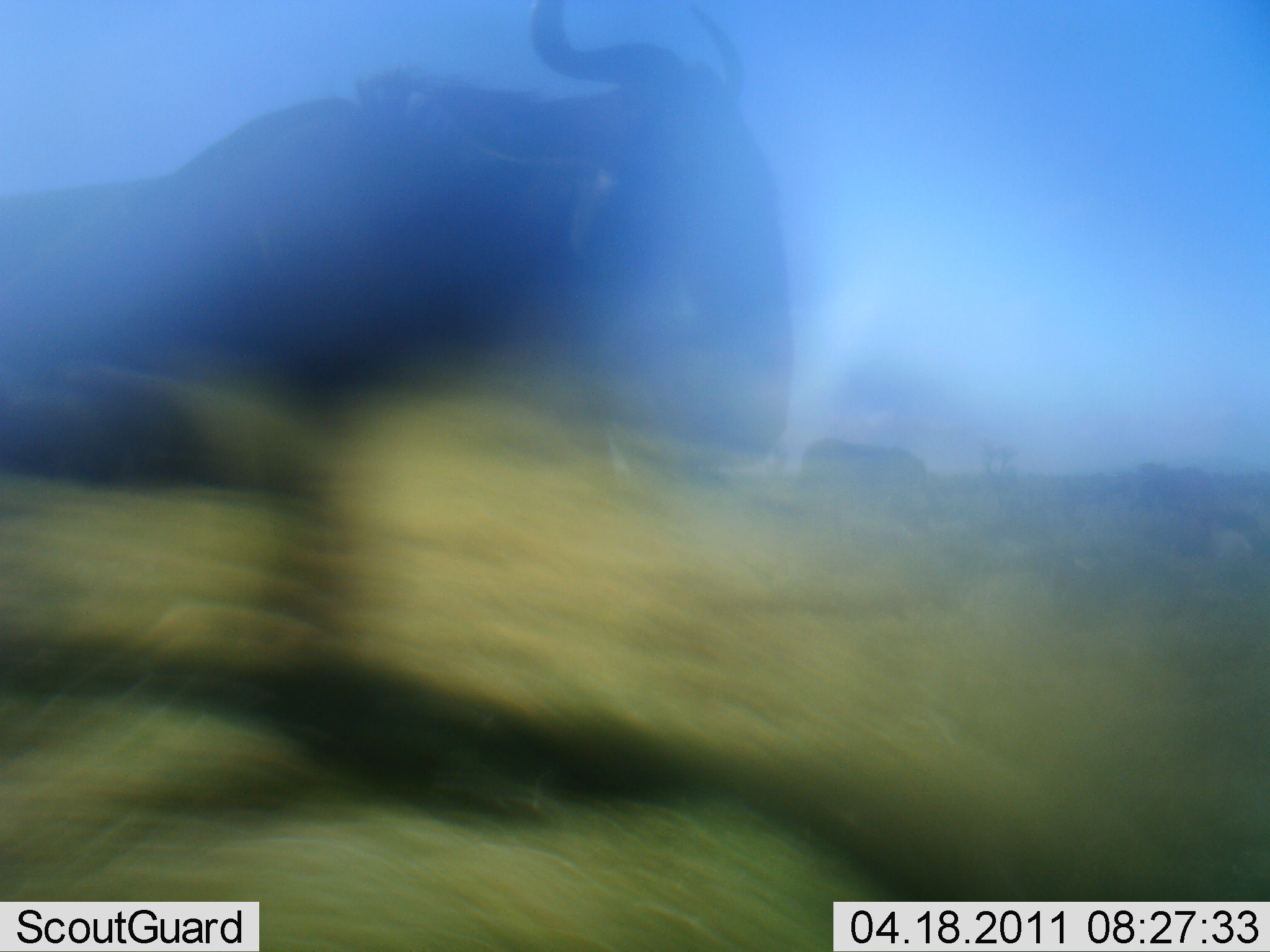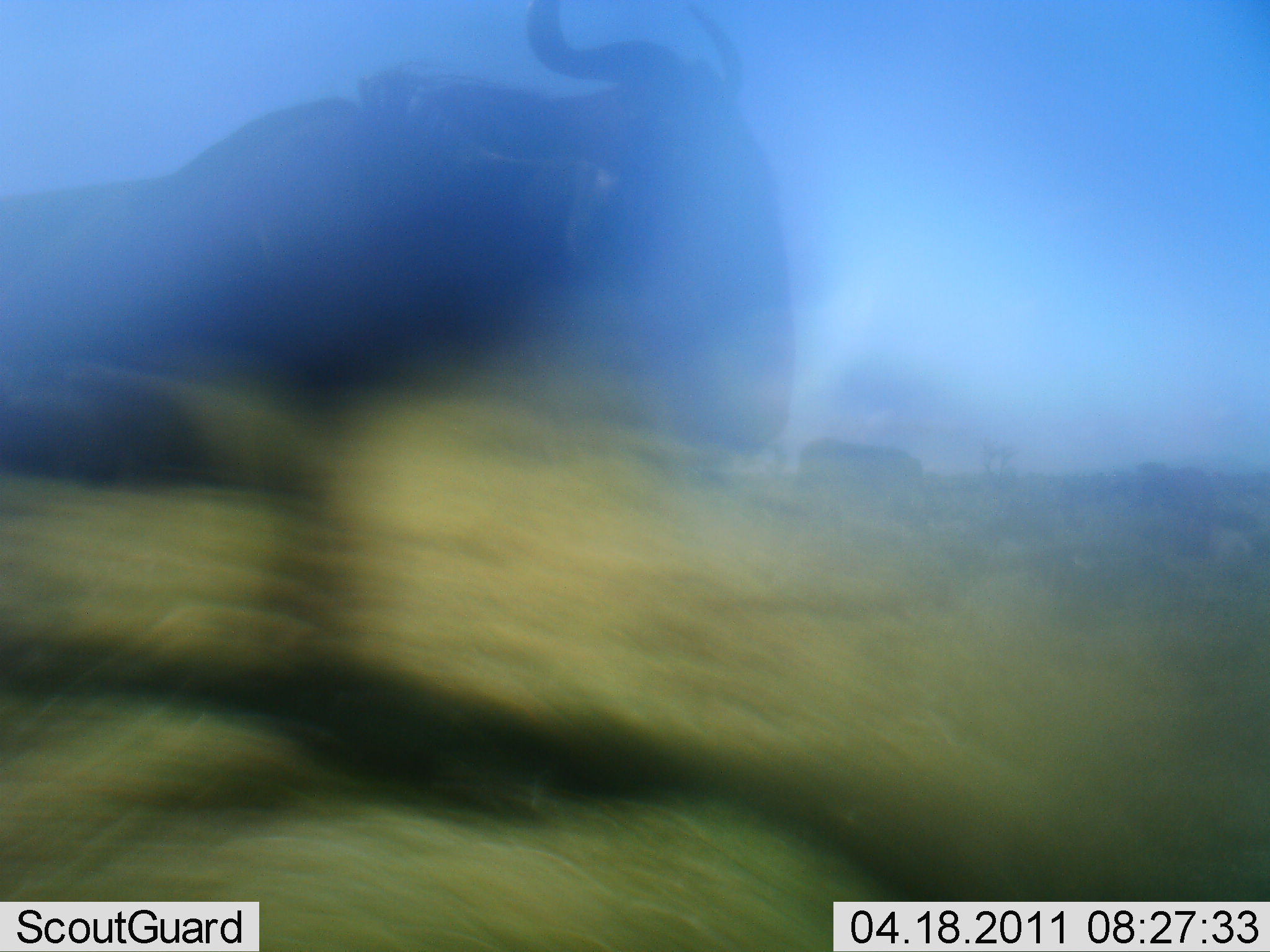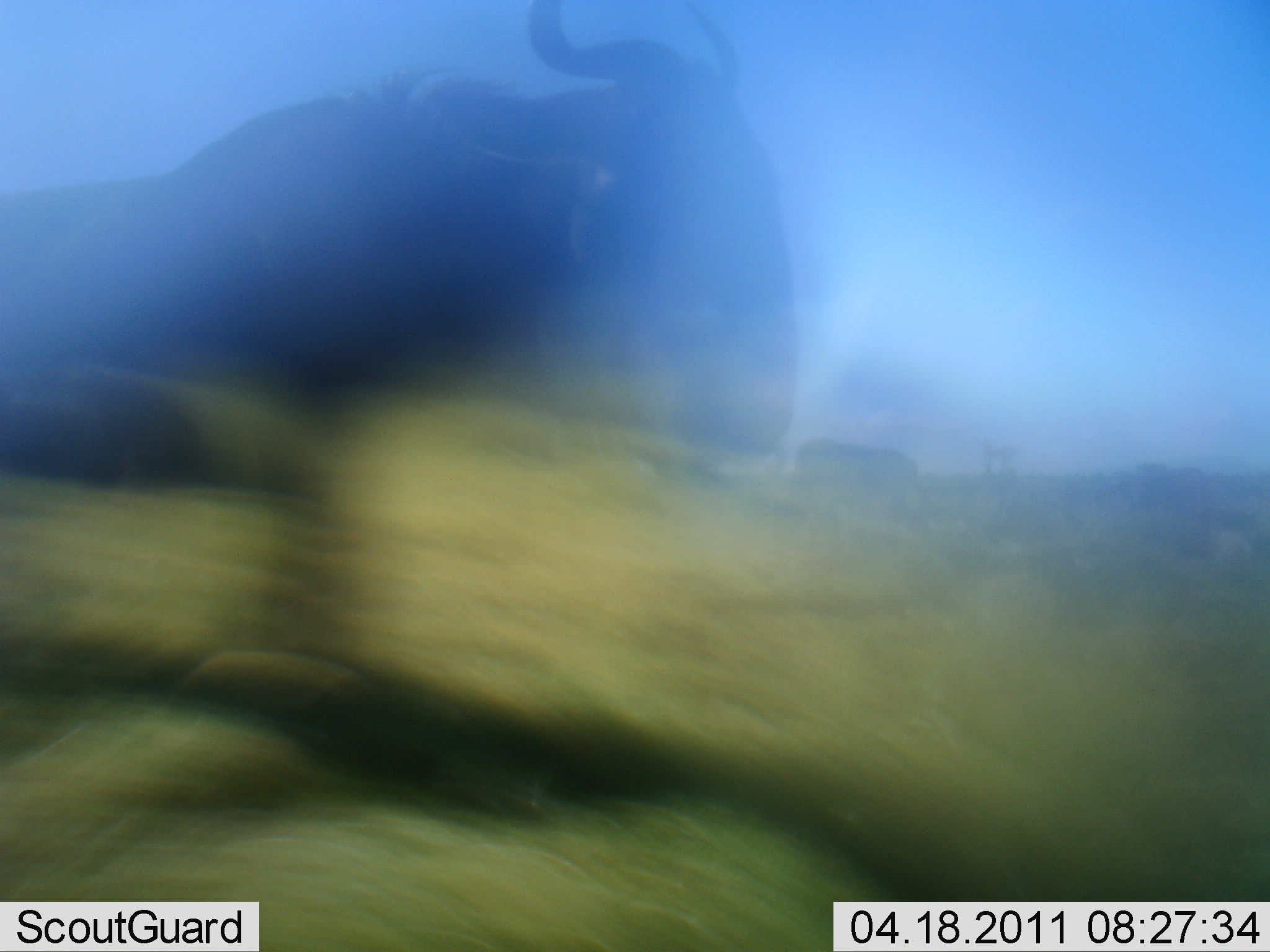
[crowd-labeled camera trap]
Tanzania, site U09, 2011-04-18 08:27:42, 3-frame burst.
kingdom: Animalia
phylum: Chordata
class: Mammalia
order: Artiodactyla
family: Bovidae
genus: Connochaetes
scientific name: Connochaetes taurinus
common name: blue wildebeest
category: wildebeest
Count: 2.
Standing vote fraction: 73%.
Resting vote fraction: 0%.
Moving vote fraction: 18%.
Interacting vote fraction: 0%.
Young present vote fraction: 0%.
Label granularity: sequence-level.